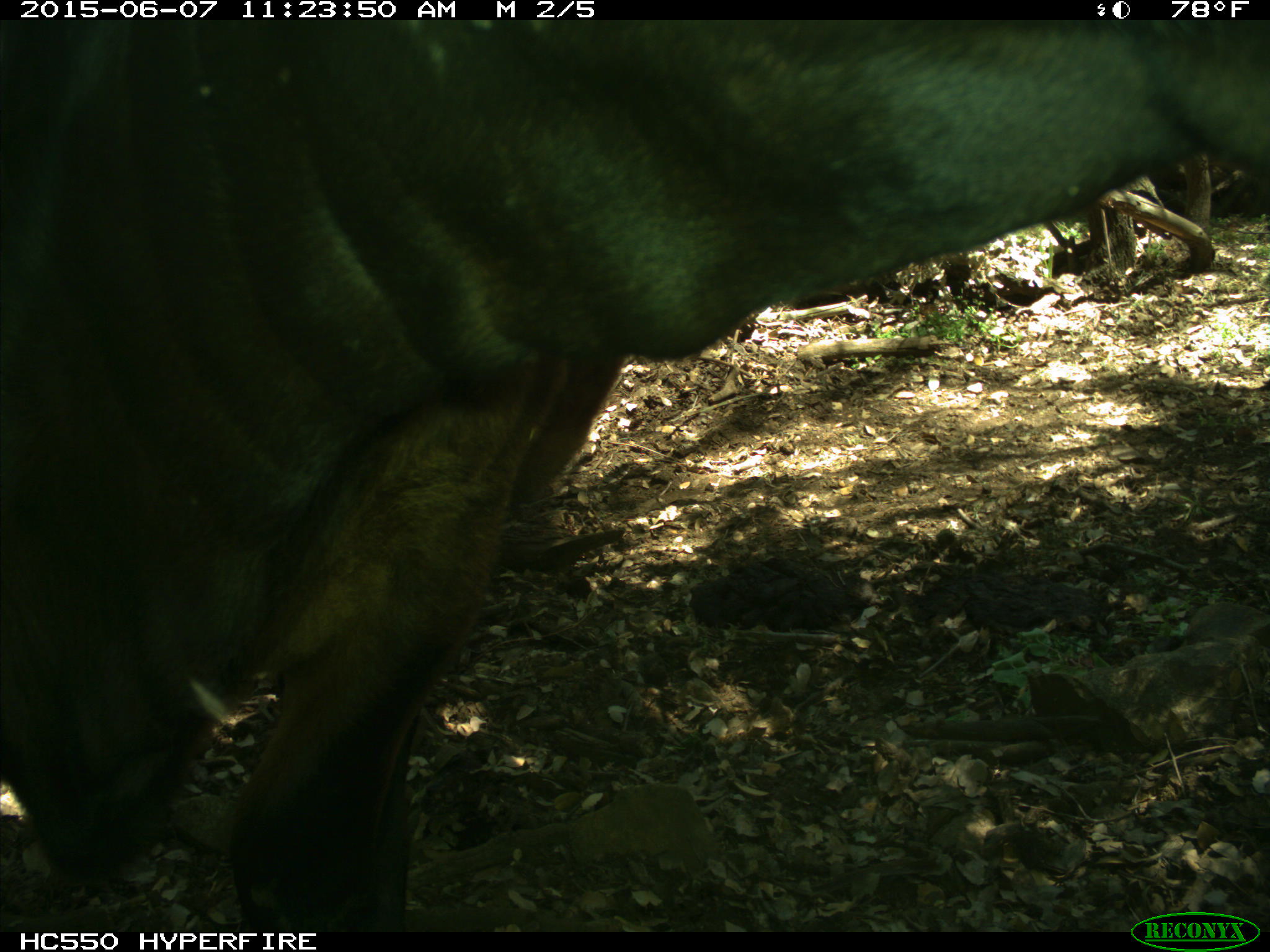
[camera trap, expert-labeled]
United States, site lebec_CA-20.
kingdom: Animalia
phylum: Chordata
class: Mammalia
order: Artiodactyla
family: Bovidae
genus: Bos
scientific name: Bos taurus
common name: domestic cow